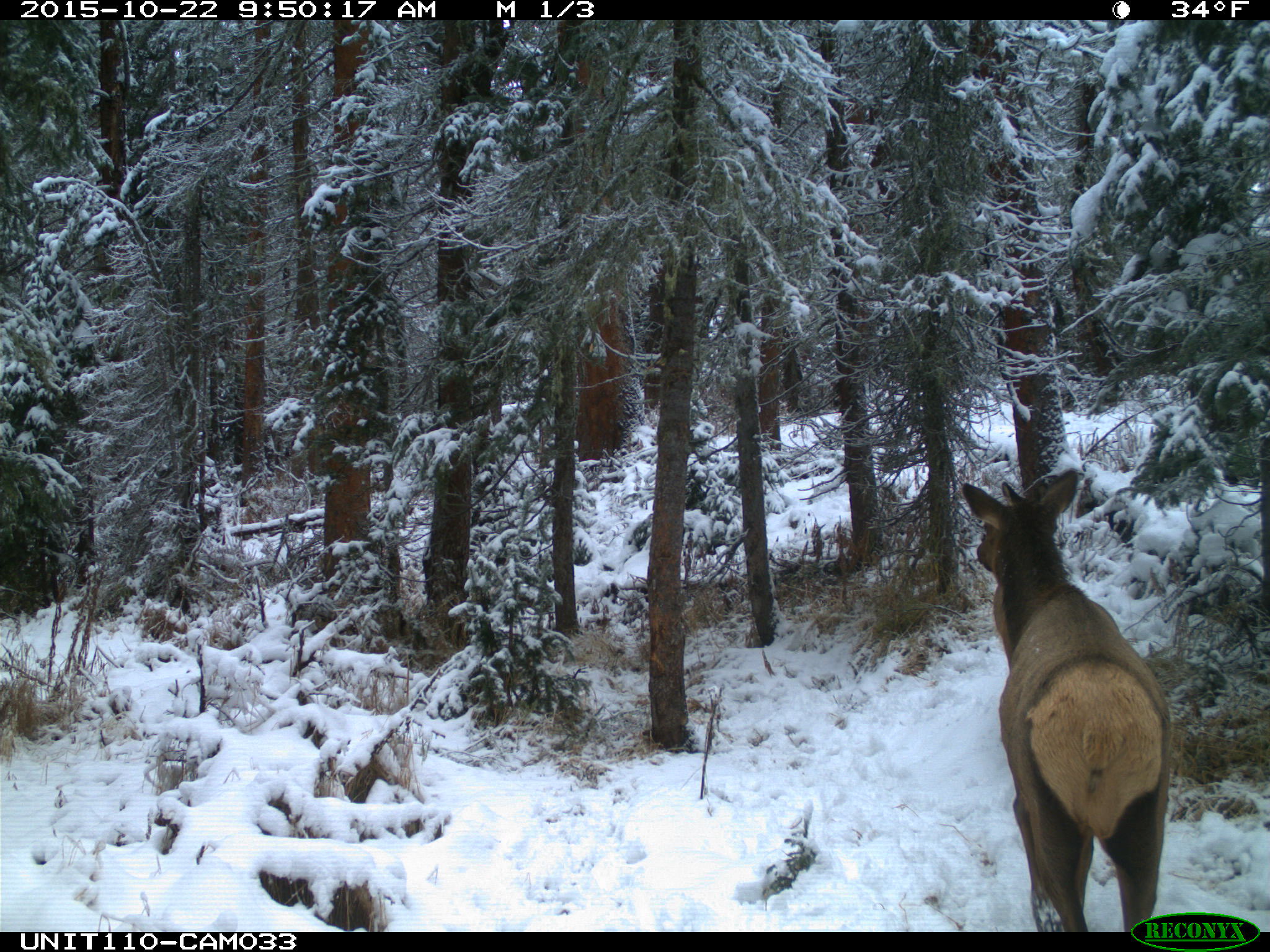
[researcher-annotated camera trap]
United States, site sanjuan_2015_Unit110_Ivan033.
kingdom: Animalia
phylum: Chordata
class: Mammalia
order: Artiodactyla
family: Cervidae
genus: Cervus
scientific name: Cervus elaphus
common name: red deer